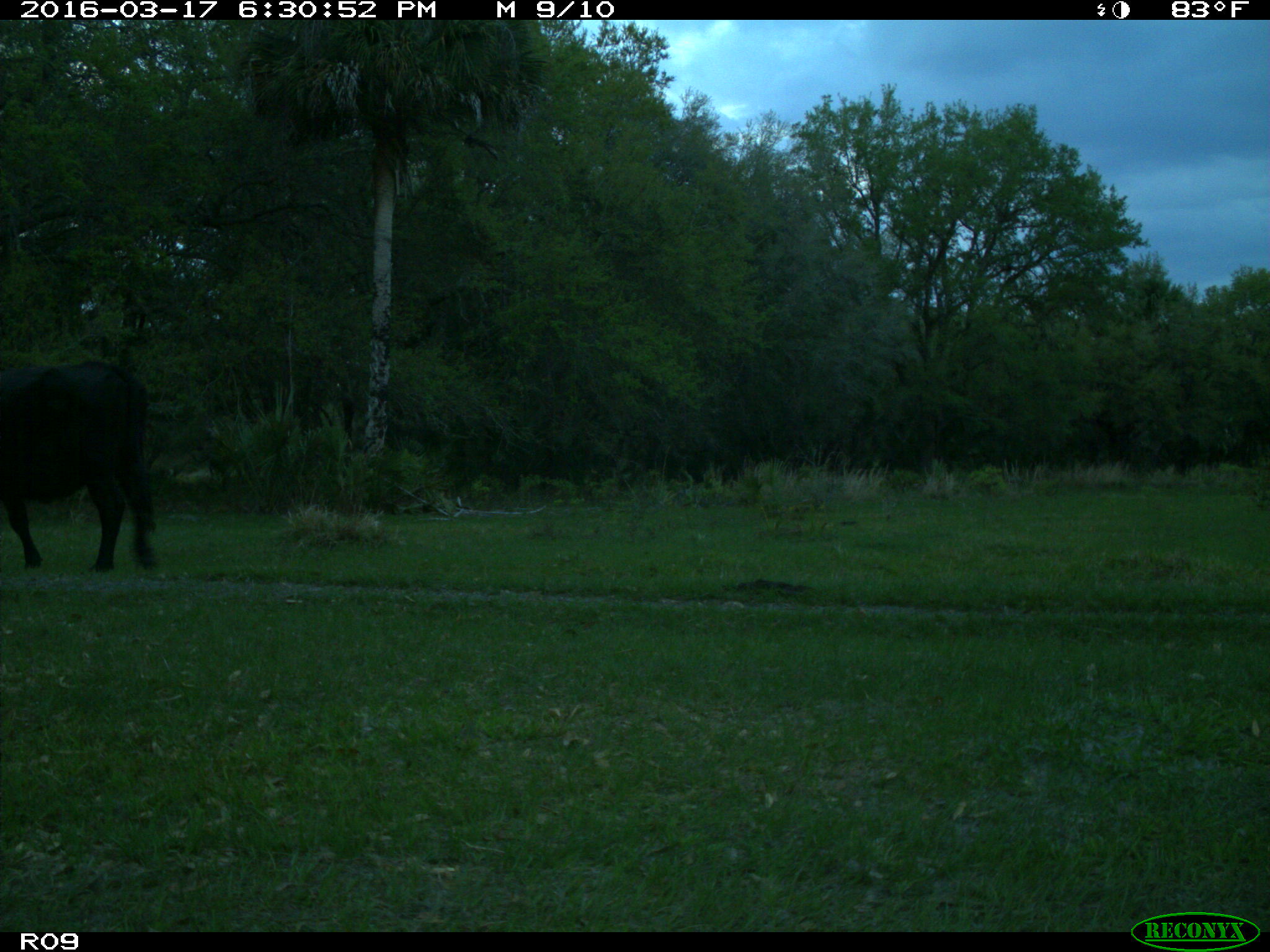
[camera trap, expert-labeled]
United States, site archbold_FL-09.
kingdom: Animalia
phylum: Chordata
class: Mammalia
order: Artiodactyla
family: Bovidae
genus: Bos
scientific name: Bos taurus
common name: domestic cow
Bos taurus (domestic cow).